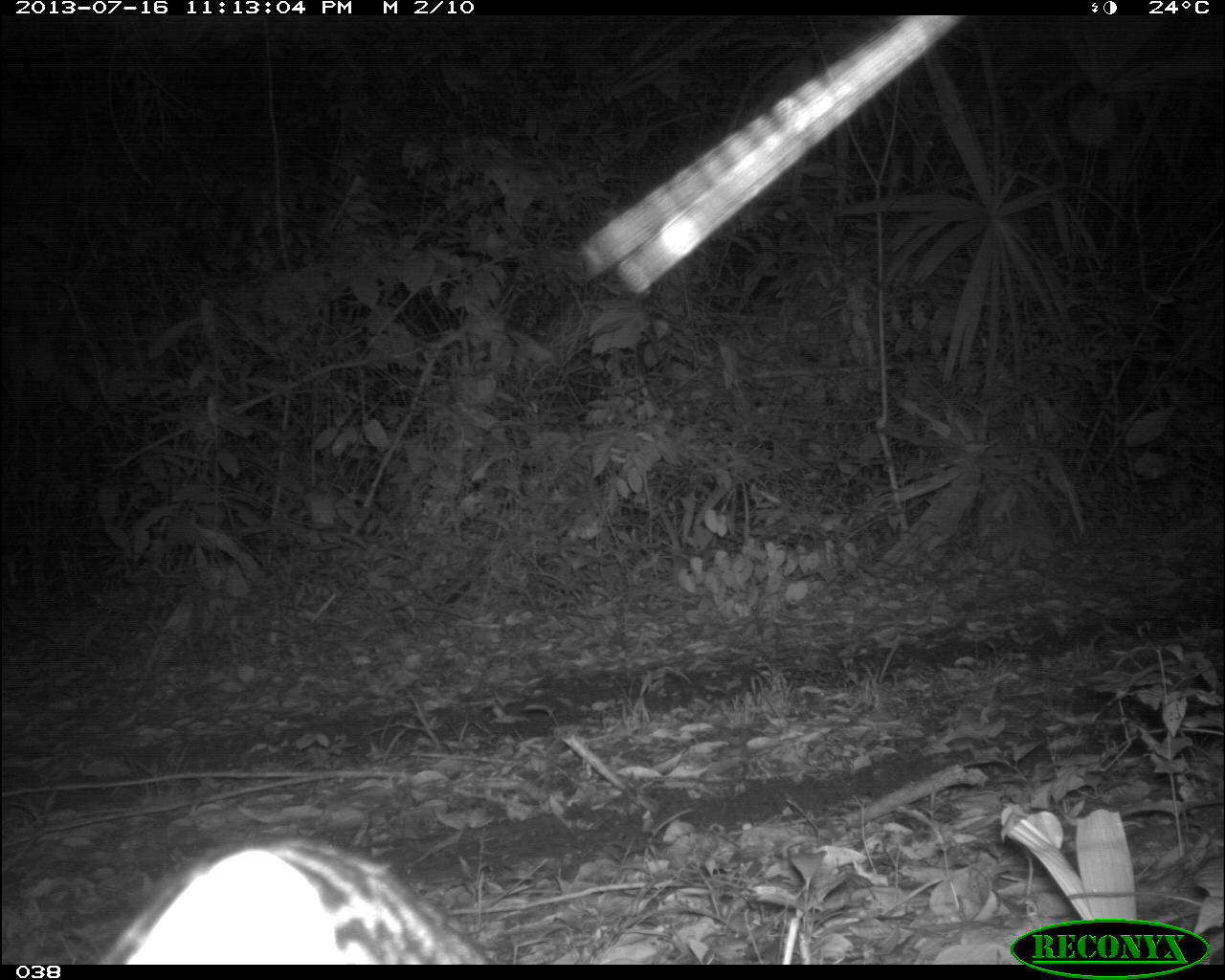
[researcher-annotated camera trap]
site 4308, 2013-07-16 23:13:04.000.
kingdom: Animalia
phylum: Chordata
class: Mammalia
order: Carnivora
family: Felidae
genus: Leopardus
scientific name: Leopardus pardalis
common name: ocelot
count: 1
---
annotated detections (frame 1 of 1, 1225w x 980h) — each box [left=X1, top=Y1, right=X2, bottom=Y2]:
leopardus pardalis: [left=85, top=832, right=491, bottom=965]